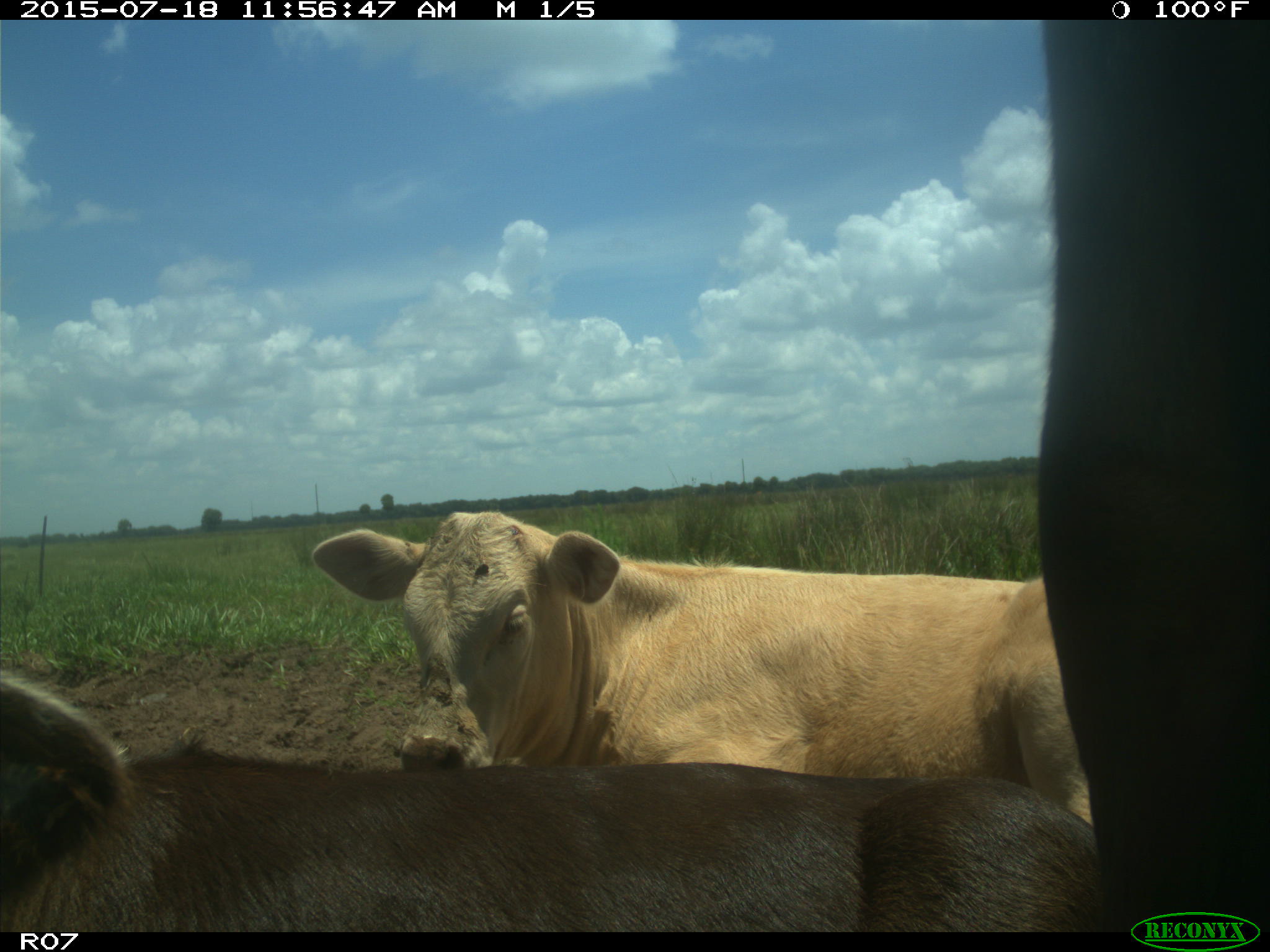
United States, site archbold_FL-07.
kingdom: Animalia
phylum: Chordata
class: Mammalia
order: Artiodactyla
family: Bovidae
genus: Bos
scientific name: Bos taurus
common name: domestic cow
Bos taurus (domestic cow).